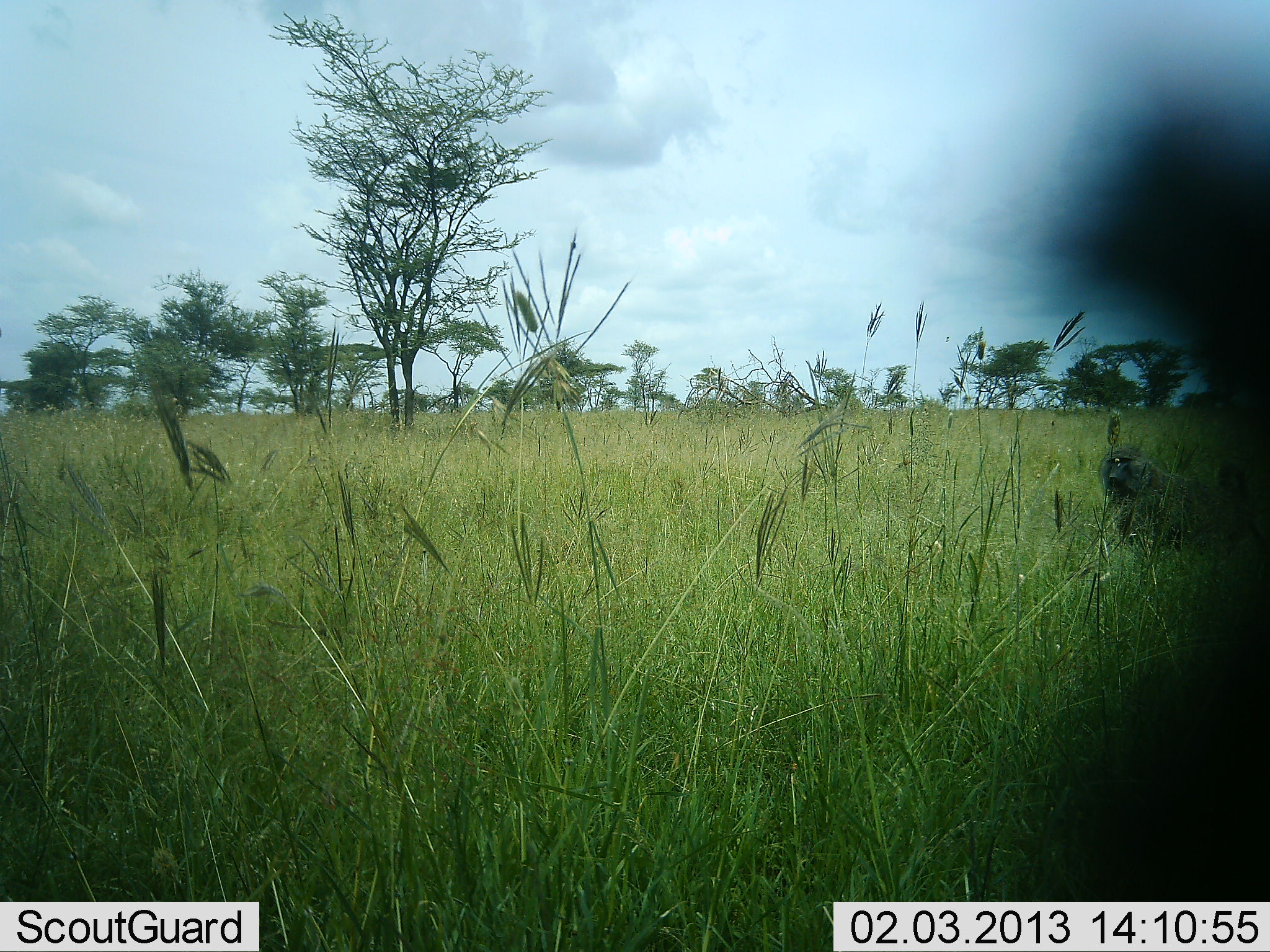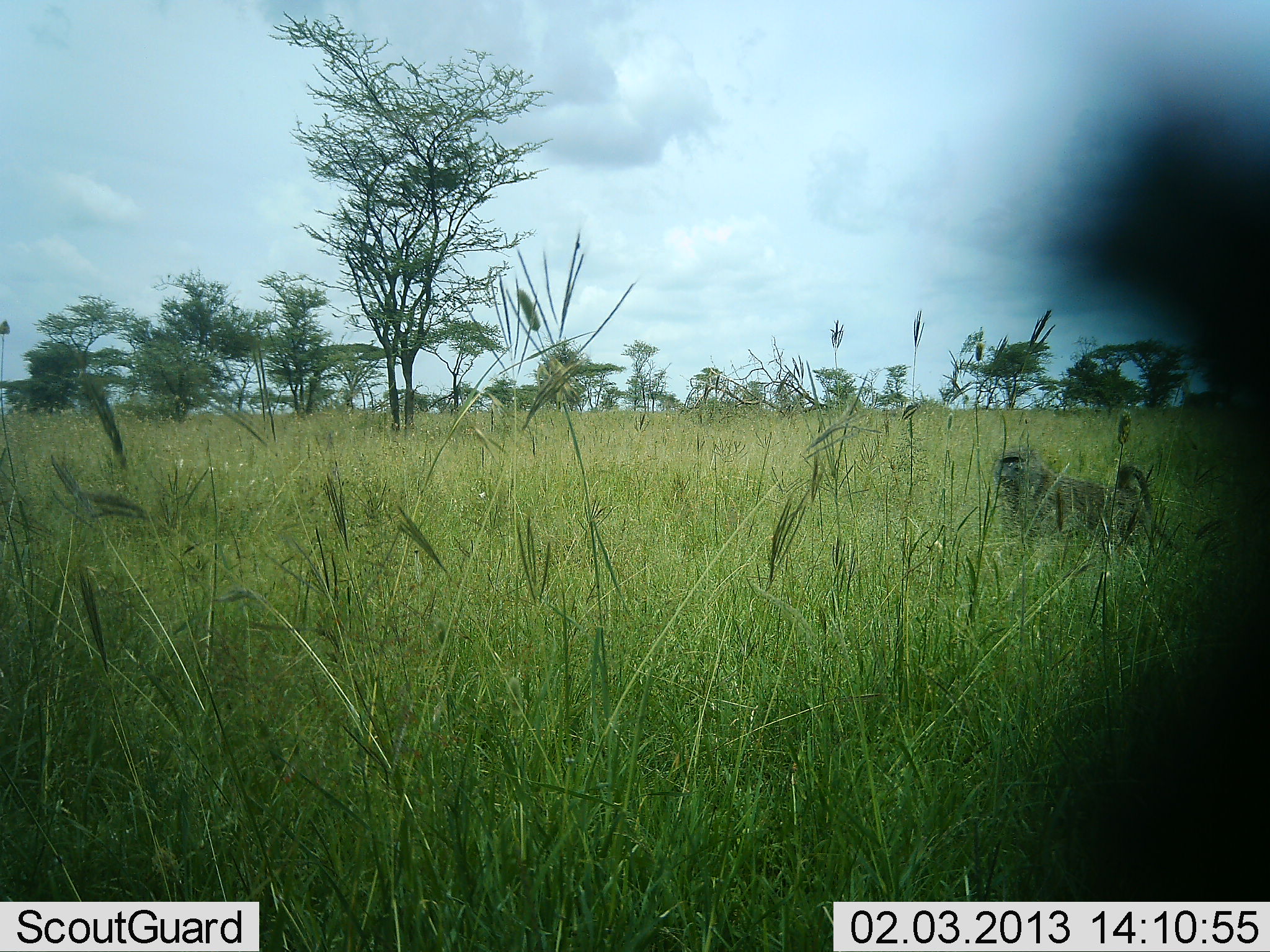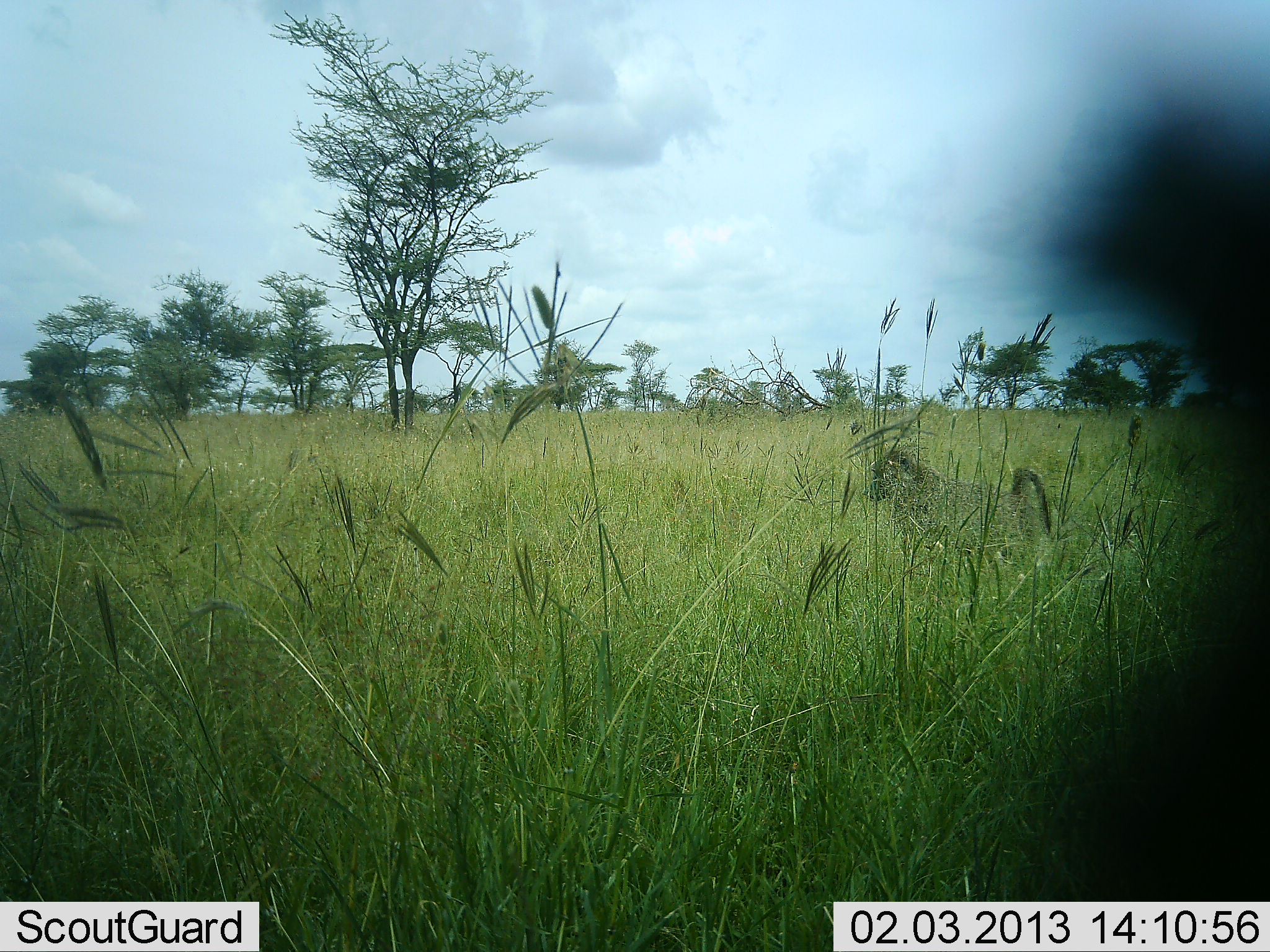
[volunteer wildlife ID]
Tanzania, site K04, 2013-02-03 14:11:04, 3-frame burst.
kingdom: Animalia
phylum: Chordata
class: Mammalia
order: Primates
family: Cercopithecidae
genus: Papio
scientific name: Papio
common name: baboon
Baboon (Papio), count 1. Behavior (volunteer vote fractions): standing 11%, resting 0%, moving 92%, interacting 0%. Young present (vote fraction): 0%. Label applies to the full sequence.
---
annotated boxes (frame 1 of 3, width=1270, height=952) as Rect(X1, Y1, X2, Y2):
animal: Rect(1101, 434, 1254, 537)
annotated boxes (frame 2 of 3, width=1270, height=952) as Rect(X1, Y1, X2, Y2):
animal: Rect(992, 446, 1181, 557)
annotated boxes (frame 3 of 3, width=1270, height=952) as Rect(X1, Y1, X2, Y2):
animal: Rect(864, 445, 1053, 563)